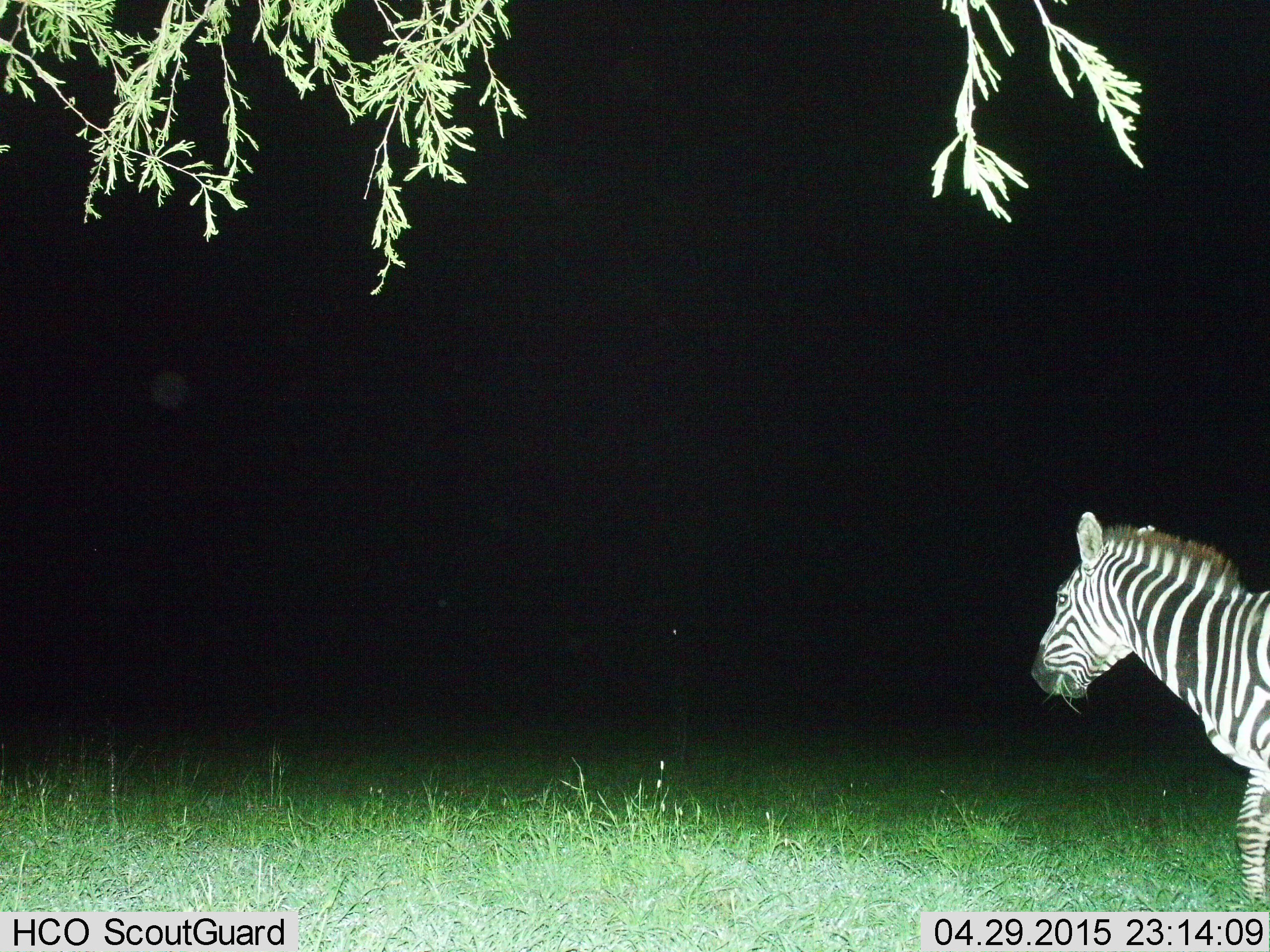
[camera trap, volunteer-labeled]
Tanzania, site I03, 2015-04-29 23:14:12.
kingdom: Animalia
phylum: Chordata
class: Mammalia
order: Perissodactyla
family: Equidae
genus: Equus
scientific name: Equus quagga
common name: plains zebra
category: zebra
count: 1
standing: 70%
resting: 0%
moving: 30%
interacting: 0%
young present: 0%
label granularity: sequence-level